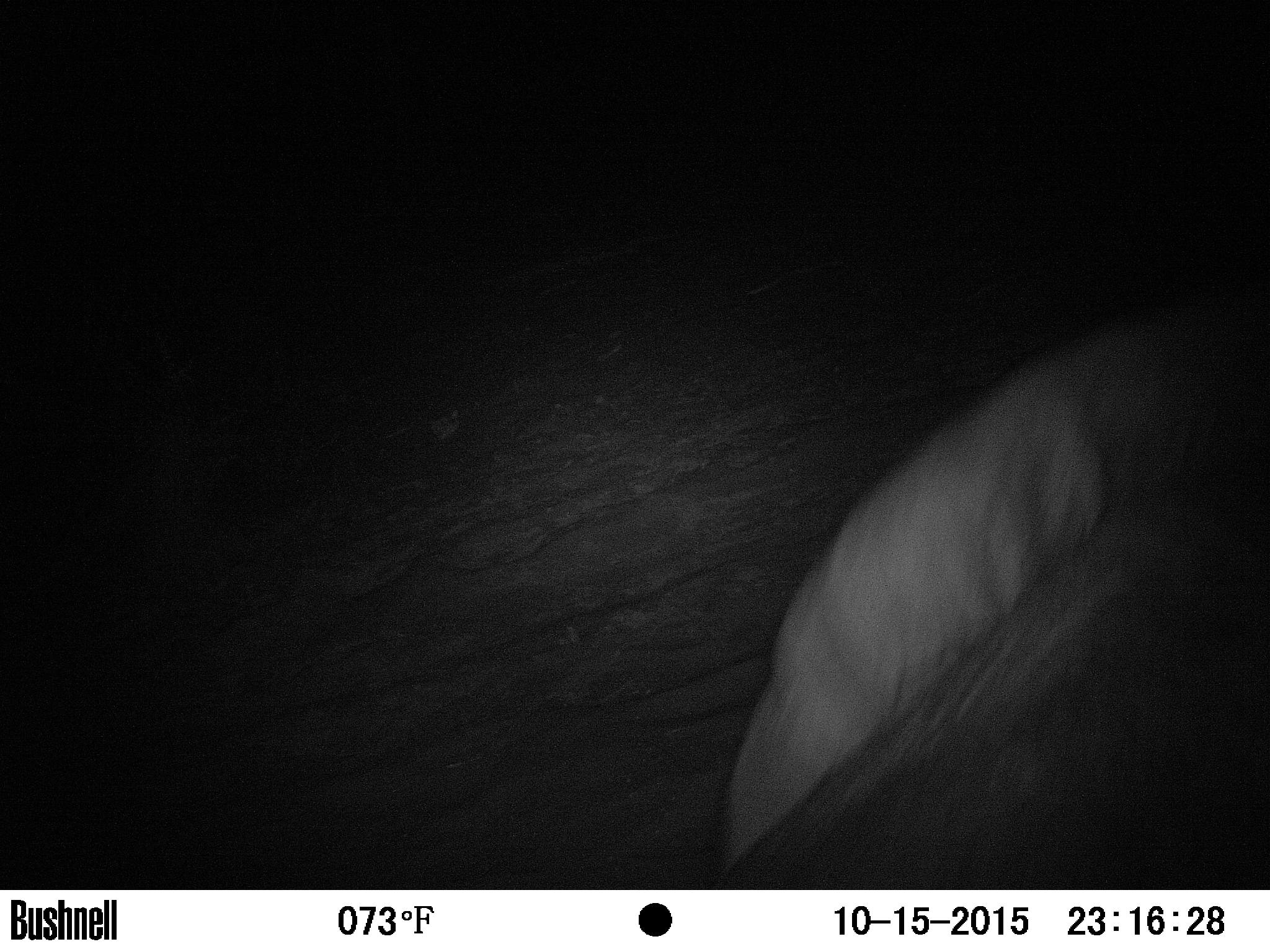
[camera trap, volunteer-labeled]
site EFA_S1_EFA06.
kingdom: Animalia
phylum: Chordata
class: Mammalia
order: Proboscidea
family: Elephantidae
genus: Loxodonta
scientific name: Loxodonta africana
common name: african bush elephant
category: elephant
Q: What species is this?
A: Elephant (african bush elephant) (Loxodonta africana).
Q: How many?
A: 1.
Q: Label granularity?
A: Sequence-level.